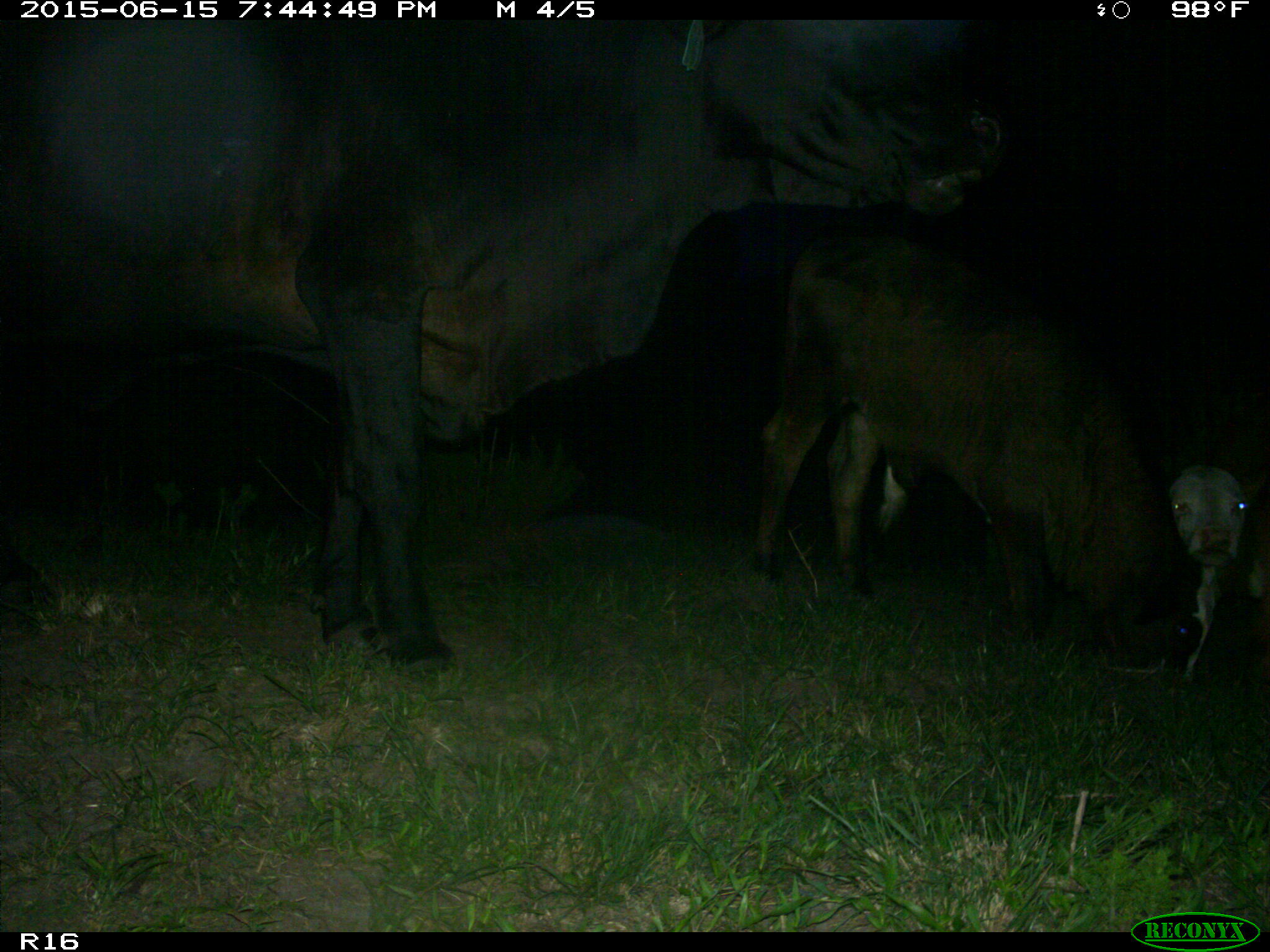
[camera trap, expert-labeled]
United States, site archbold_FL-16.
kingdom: Animalia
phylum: Chordata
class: Mammalia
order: Artiodactyla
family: Bovidae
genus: Bos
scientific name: Bos taurus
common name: domestic cow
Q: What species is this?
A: Bos taurus (domestic cow).